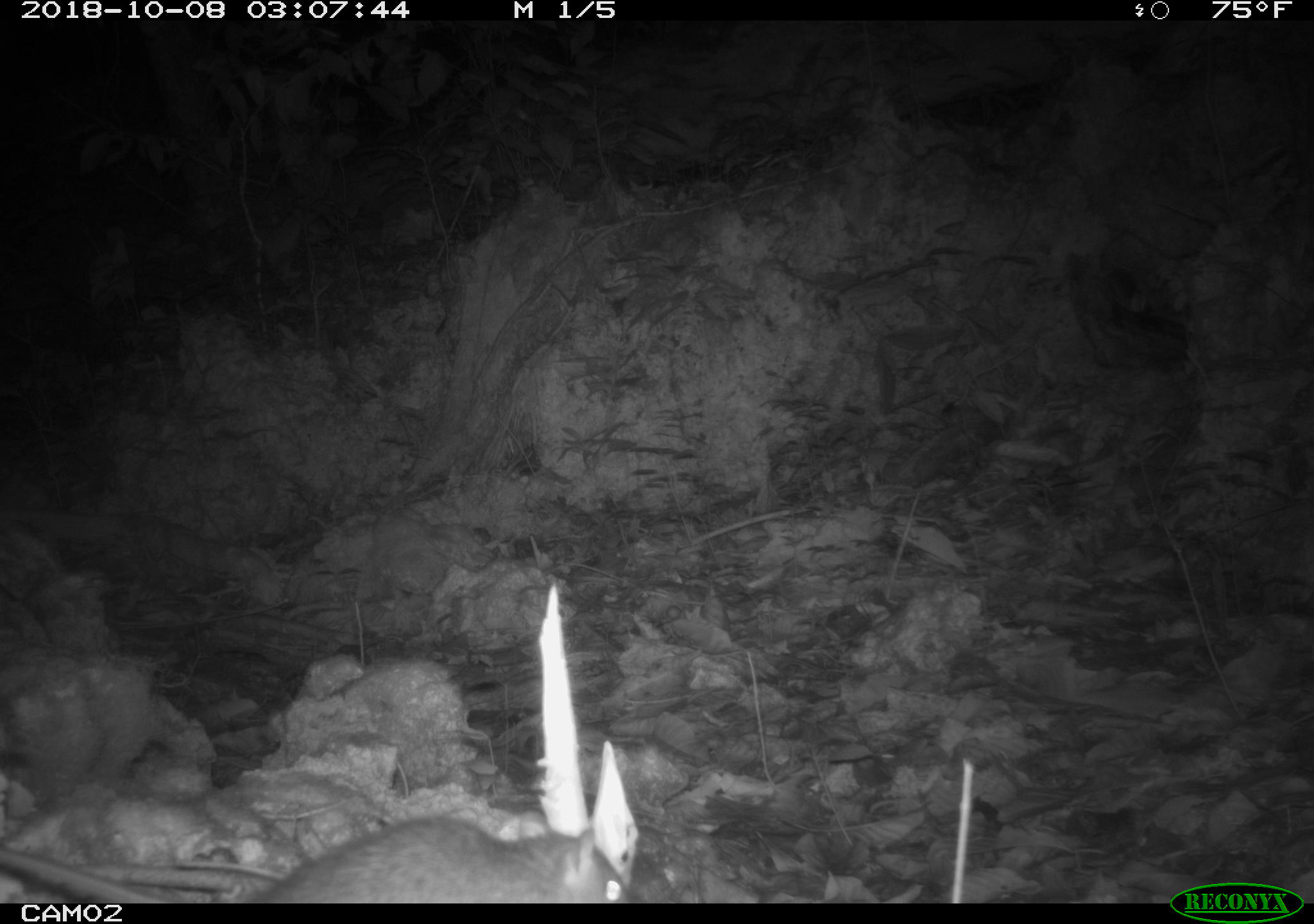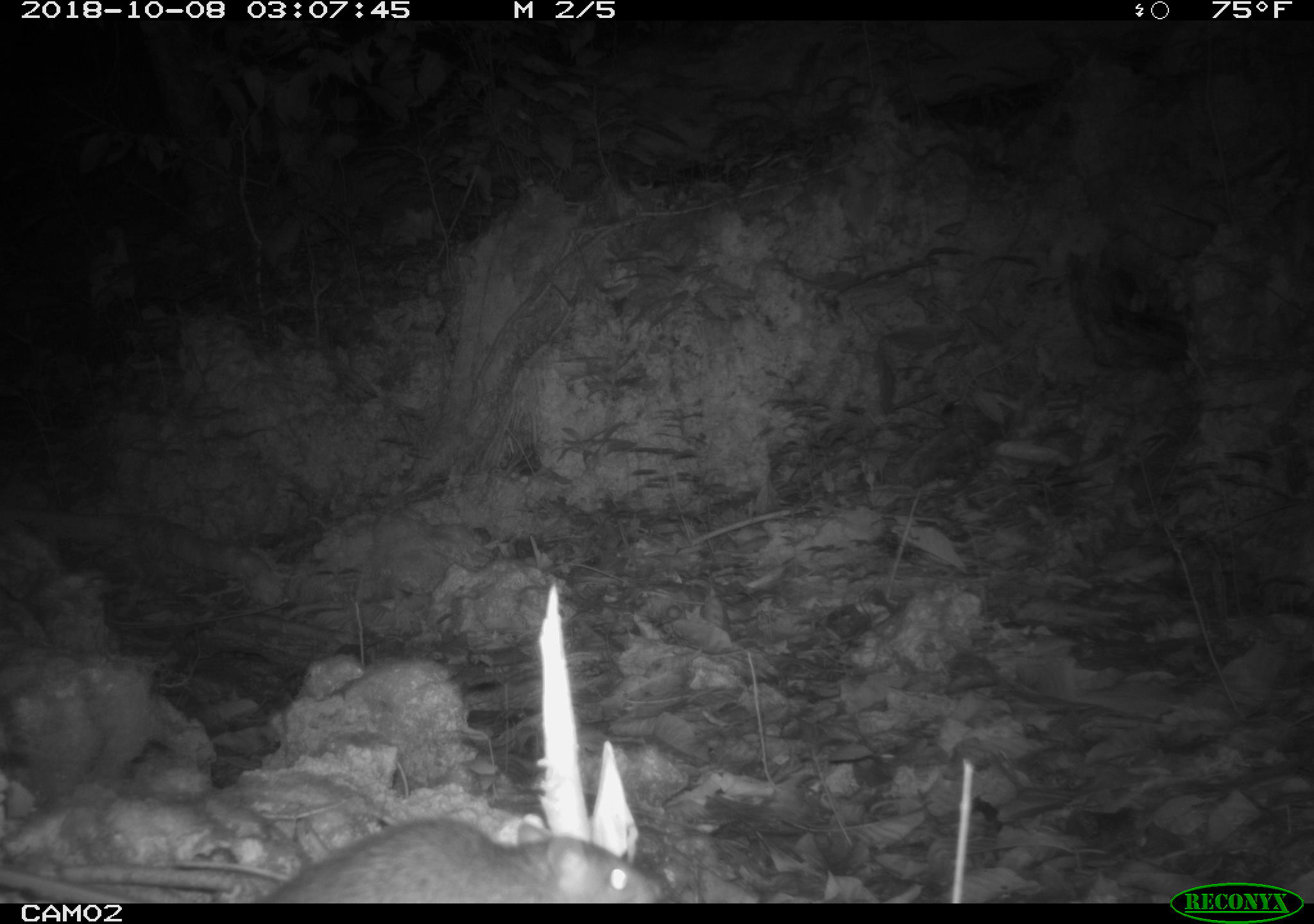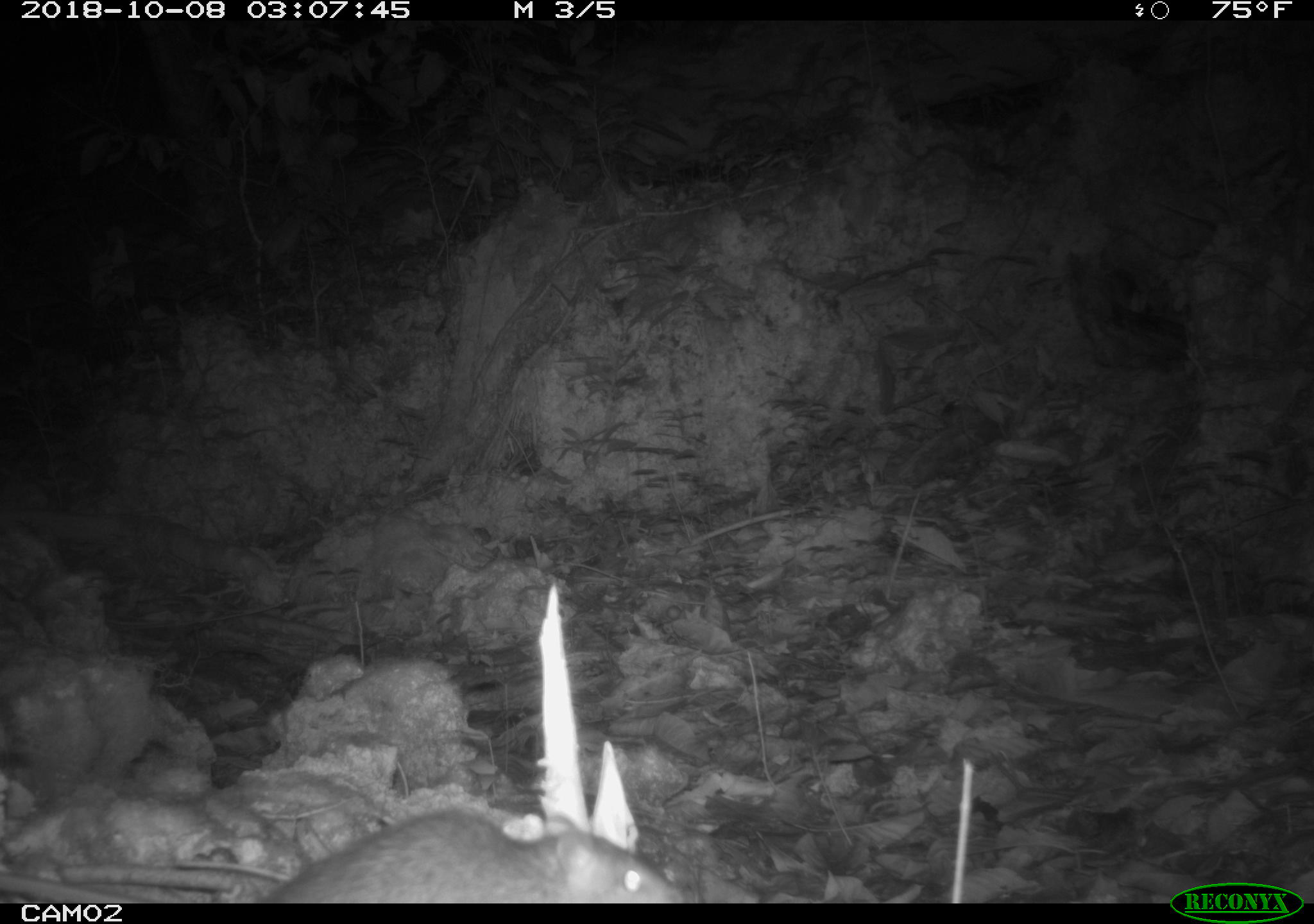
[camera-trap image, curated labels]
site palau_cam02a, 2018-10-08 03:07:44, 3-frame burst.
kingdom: Animalia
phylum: Chordata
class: Mammalia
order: Rodentia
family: Muridae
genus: Rattus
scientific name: Rattus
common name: rat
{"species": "rat (Rattus)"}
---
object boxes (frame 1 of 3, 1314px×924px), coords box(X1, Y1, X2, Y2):
rat: box(0, 825, 633, 905)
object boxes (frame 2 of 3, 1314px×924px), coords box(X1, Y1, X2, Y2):
rat: box(0, 814, 669, 905)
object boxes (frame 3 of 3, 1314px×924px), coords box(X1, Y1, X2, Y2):
rat: box(238, 802, 679, 903)